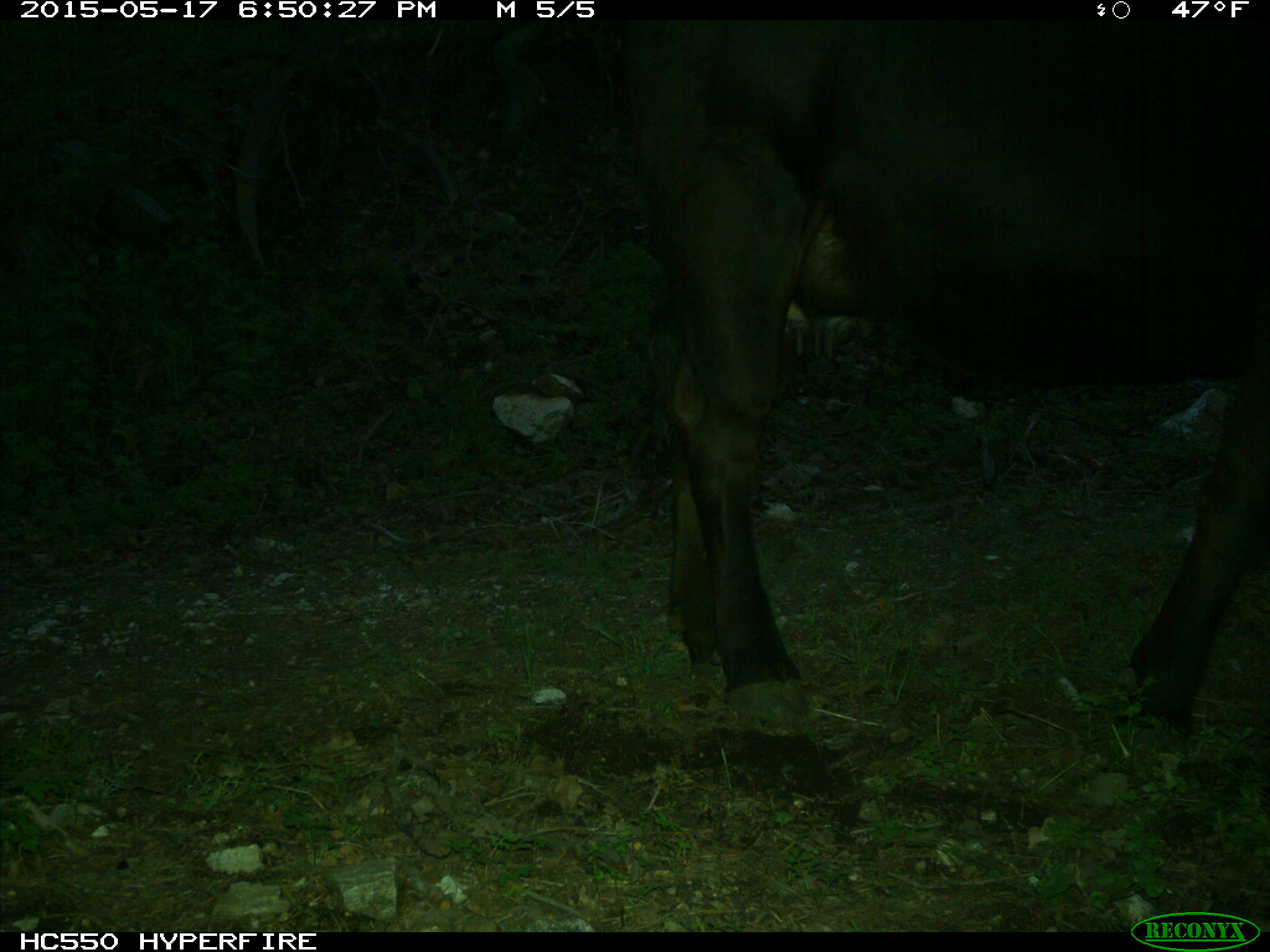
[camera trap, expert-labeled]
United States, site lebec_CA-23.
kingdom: Animalia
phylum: Chordata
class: Mammalia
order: Artiodactyla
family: Bovidae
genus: Bos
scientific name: Bos taurus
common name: domestic cow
Bos taurus (domestic cow).